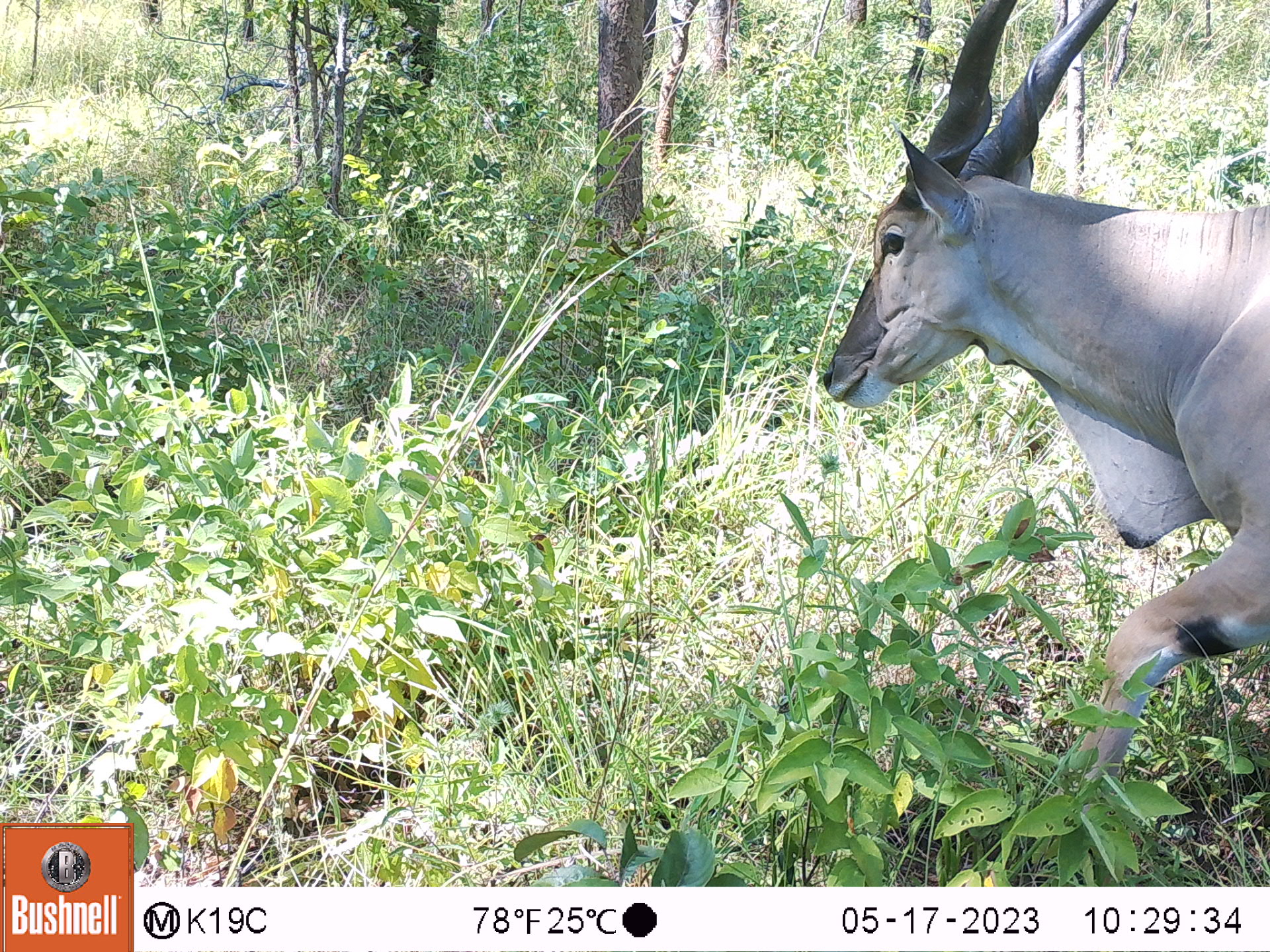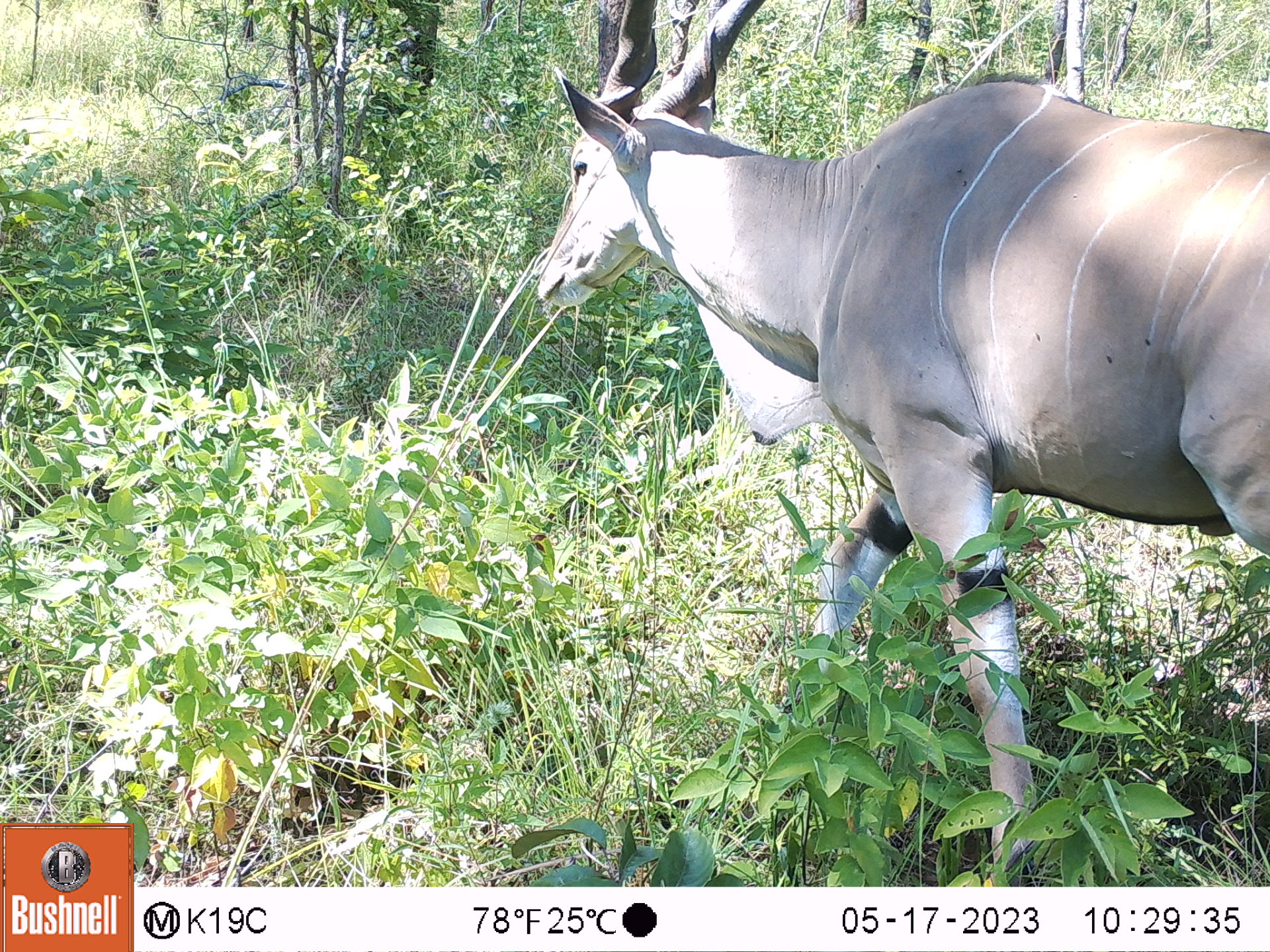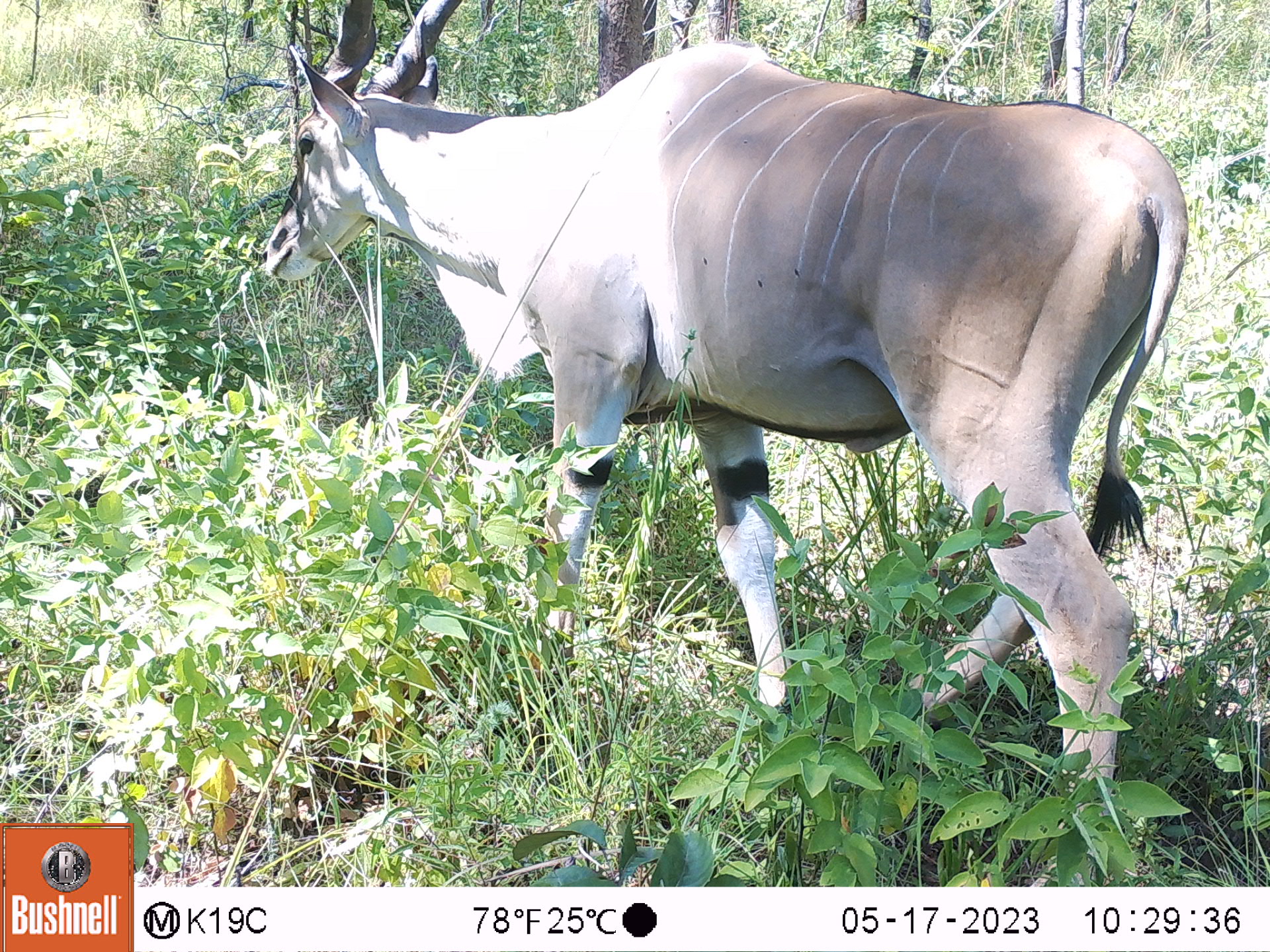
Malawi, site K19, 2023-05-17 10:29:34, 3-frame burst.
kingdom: Animalia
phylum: Chordata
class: Mammalia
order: Artiodactyla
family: Bovidae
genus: Tragelaphus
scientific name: Tragelaphus oryx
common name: common eland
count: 1